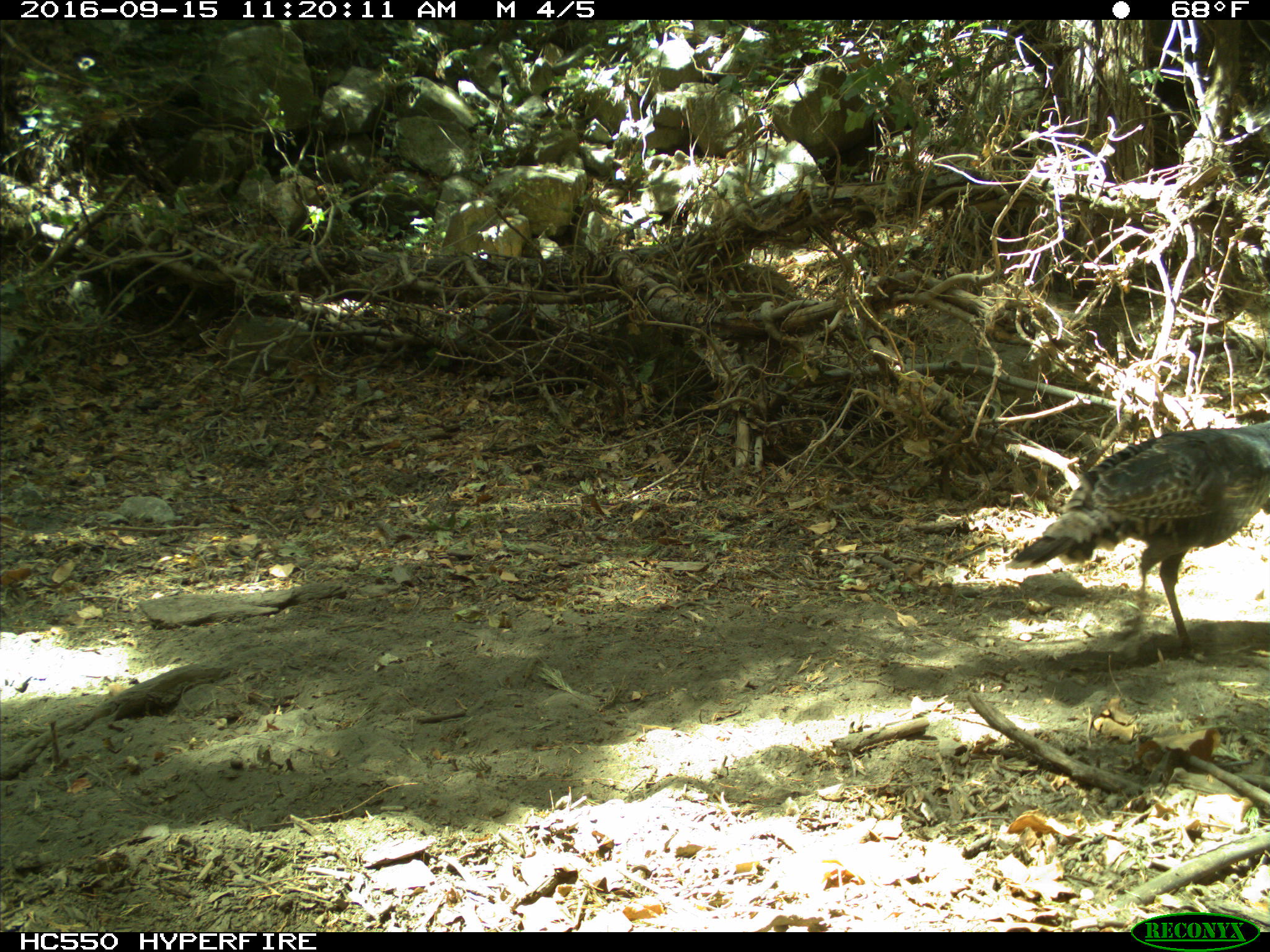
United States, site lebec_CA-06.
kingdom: Animalia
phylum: Chordata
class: Aves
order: Galliformes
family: Phasianidae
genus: Meleagris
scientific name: Meleagris gallopavo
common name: wild turkey